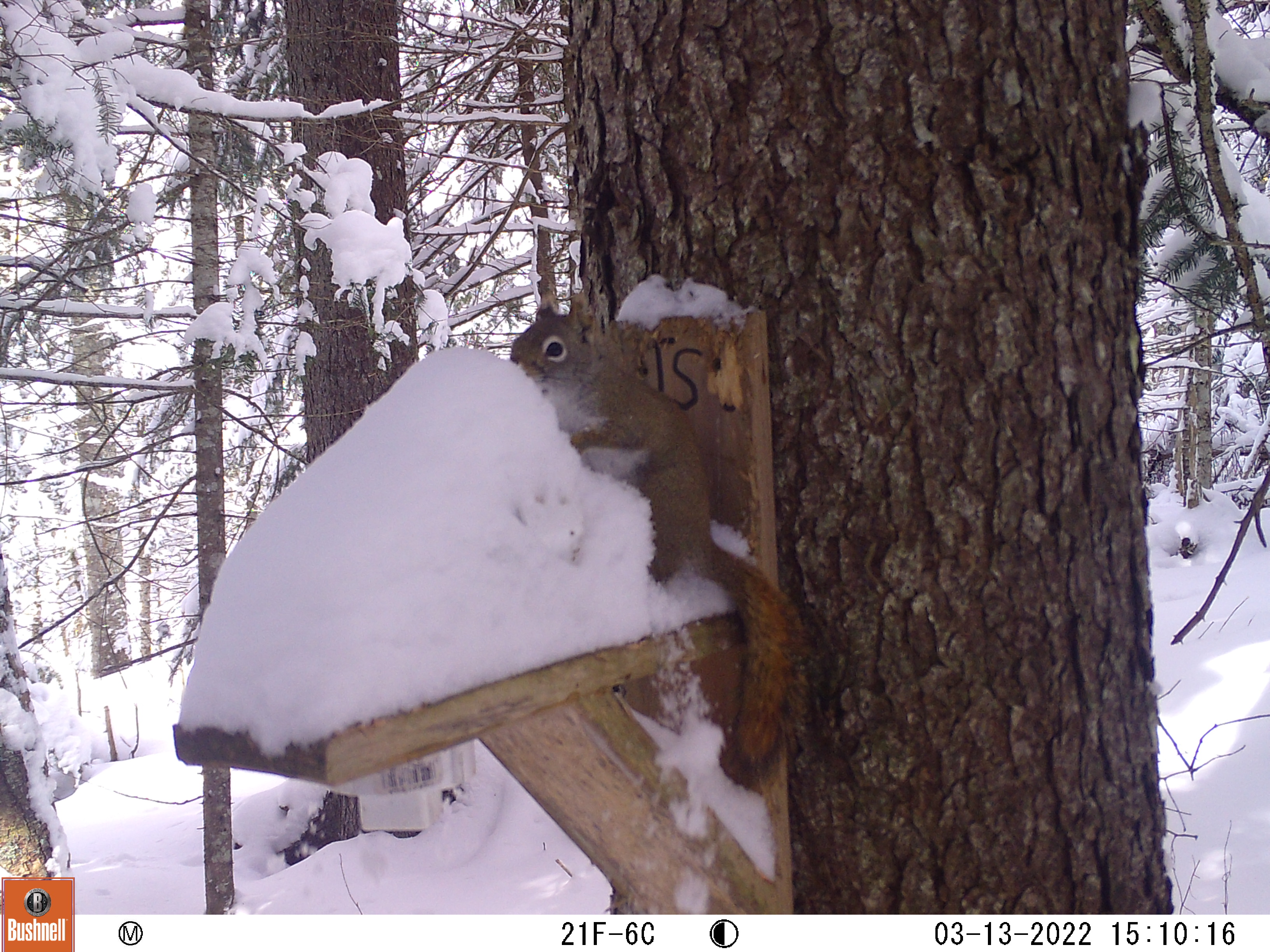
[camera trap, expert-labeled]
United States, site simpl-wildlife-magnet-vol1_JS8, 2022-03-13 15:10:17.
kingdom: Animalia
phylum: Chordata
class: Mammalia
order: Rodentia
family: Sciuridae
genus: Tamiasciurus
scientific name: Tamiasciurus hudsonicus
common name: red squirrel